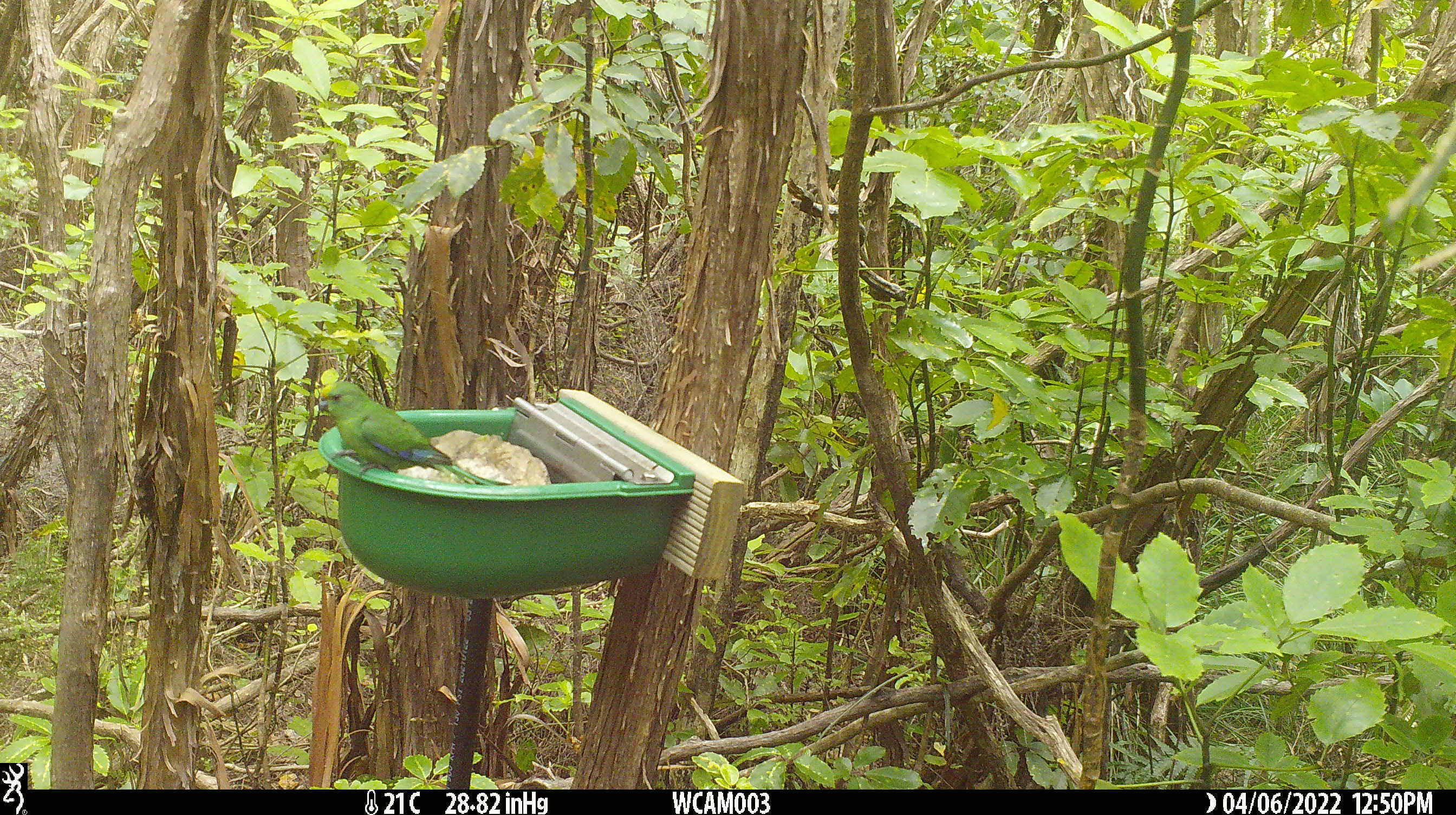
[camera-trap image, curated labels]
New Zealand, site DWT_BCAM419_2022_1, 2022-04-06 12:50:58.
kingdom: Animalia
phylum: Chordata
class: Aves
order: Psittaciformes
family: Psittaculidae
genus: Cyanoramphus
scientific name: Cyanoramphus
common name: parakeet